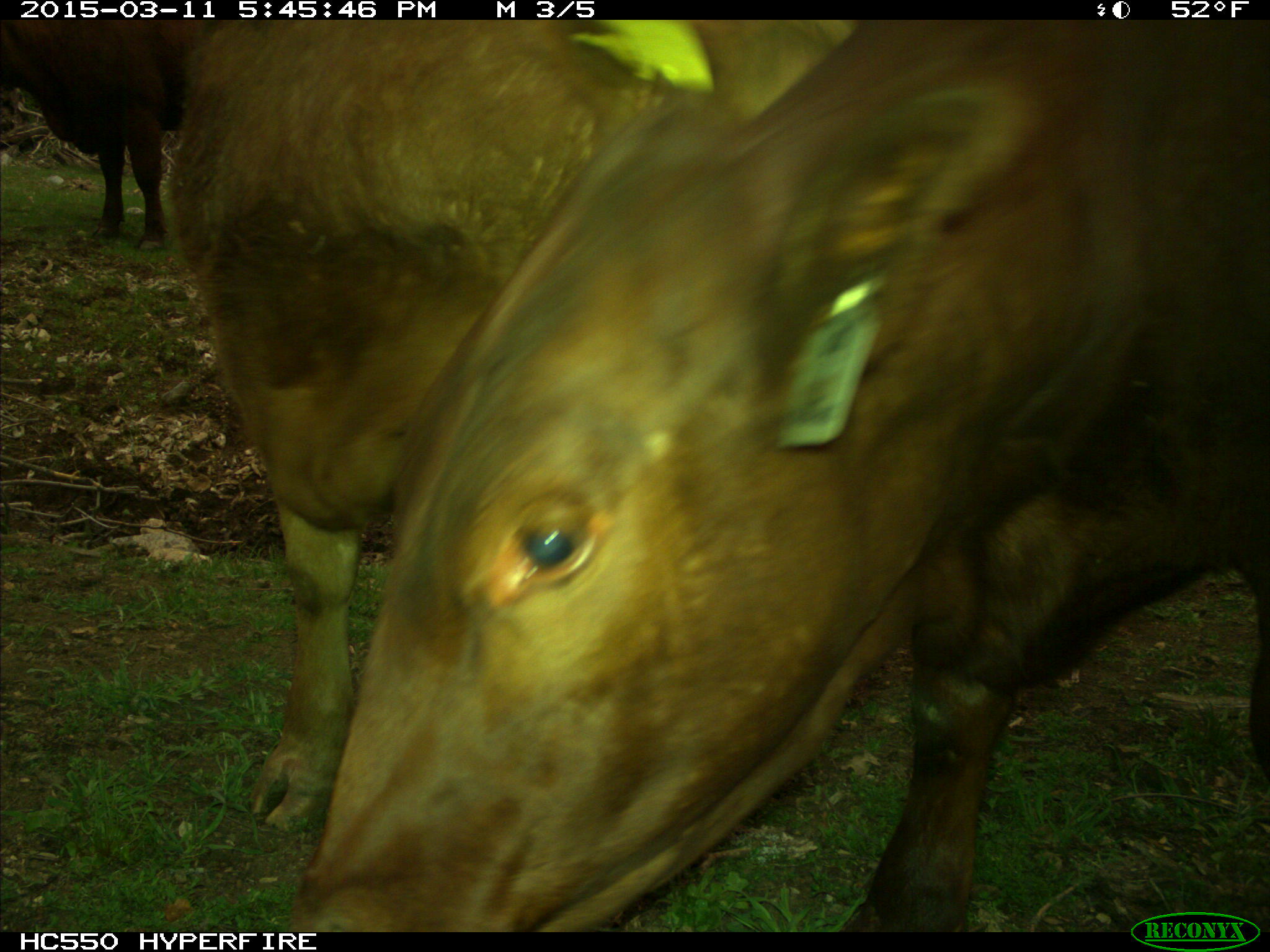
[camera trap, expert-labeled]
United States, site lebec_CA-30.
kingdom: Animalia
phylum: Chordata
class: Mammalia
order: Artiodactyla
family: Bovidae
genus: Bos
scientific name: Bos taurus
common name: domestic cow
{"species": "Bos taurus (domestic cow)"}